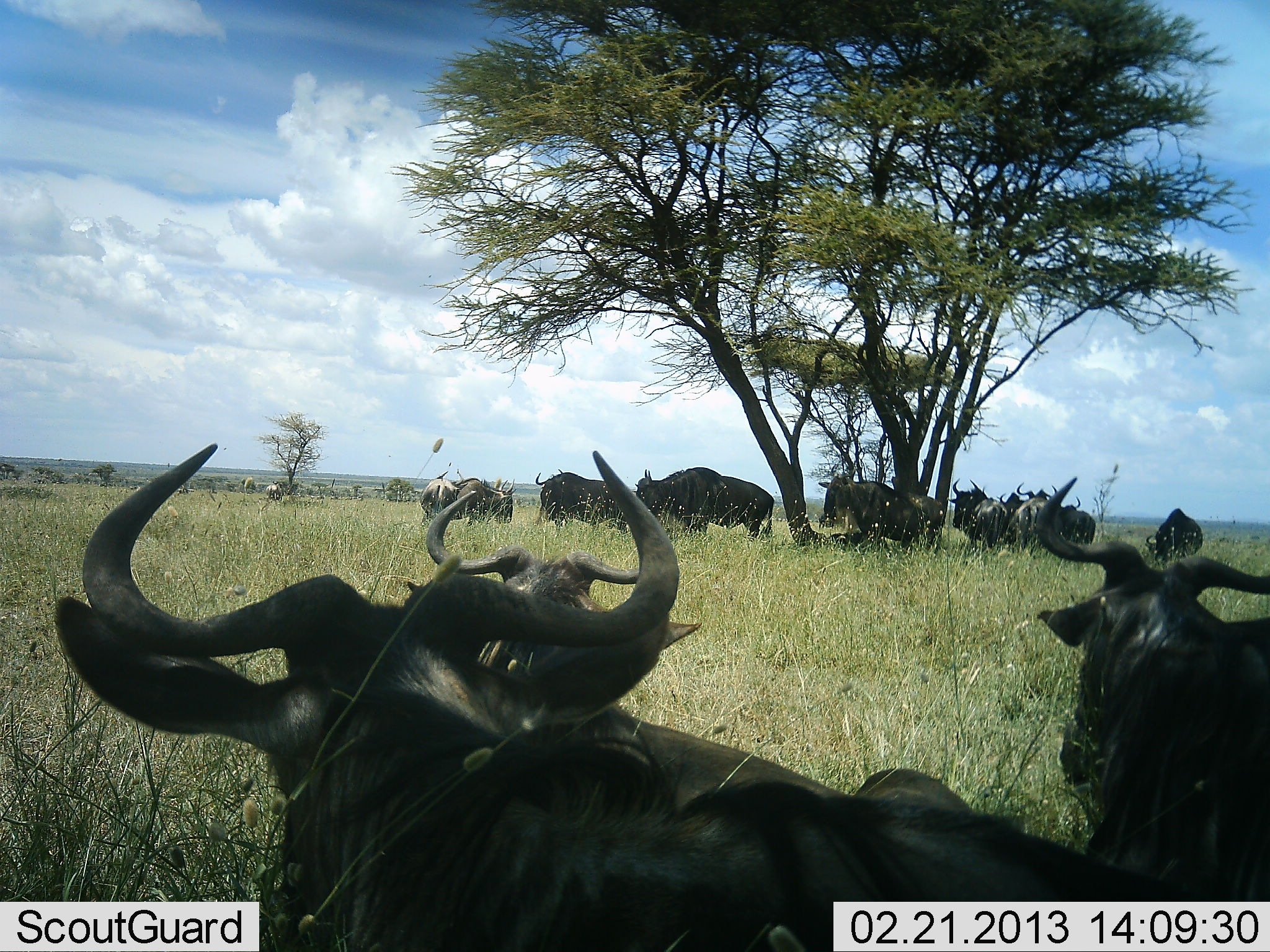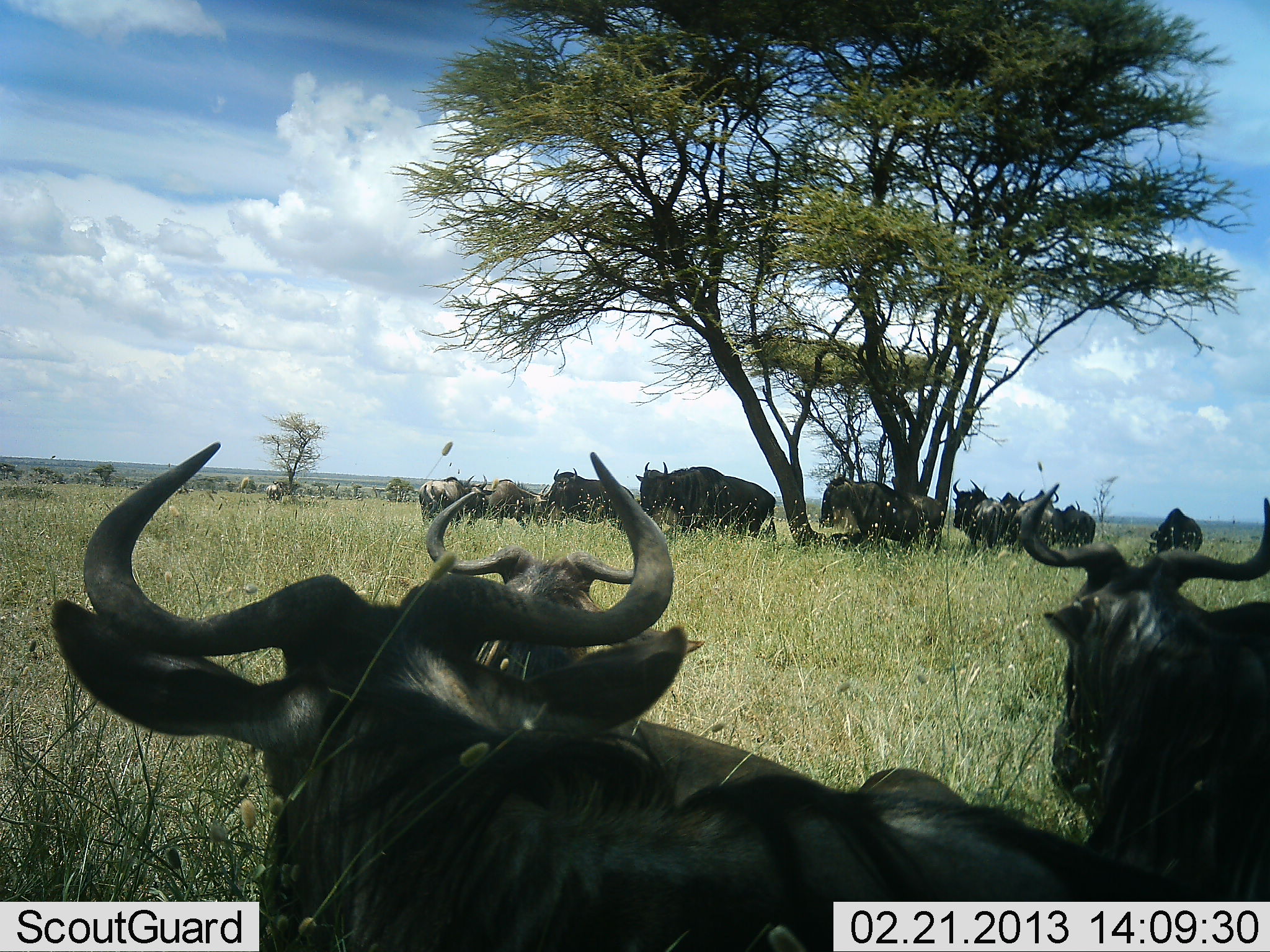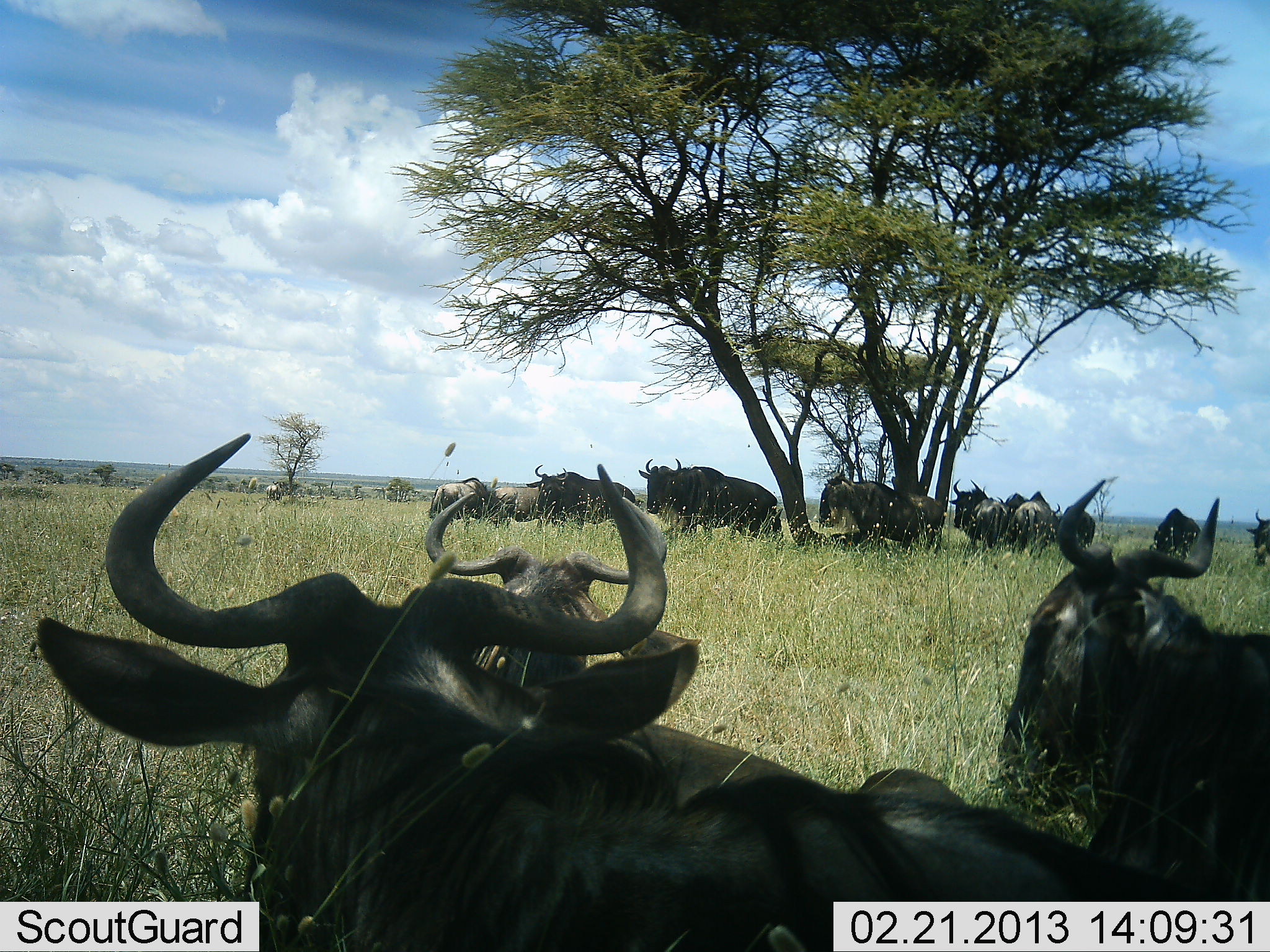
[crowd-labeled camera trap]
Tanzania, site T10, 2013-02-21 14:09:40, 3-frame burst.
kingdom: Animalia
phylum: Chordata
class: Mammalia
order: Artiodactyla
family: Bovidae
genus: Connochaetes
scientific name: Connochaetes taurinus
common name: blue wildebeest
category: wildebeest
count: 11-50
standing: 71%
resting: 82%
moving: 24%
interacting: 12%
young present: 0%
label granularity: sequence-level